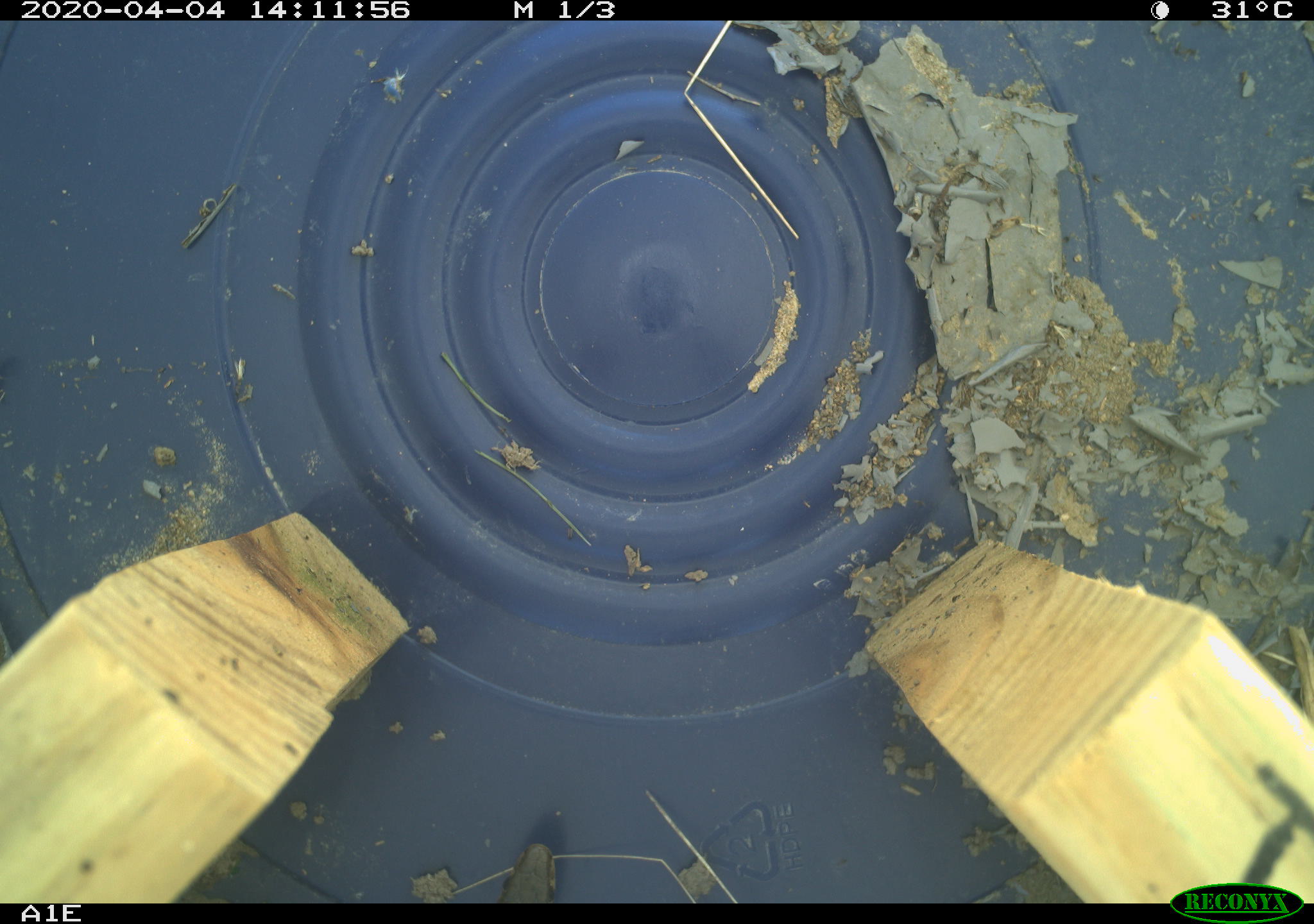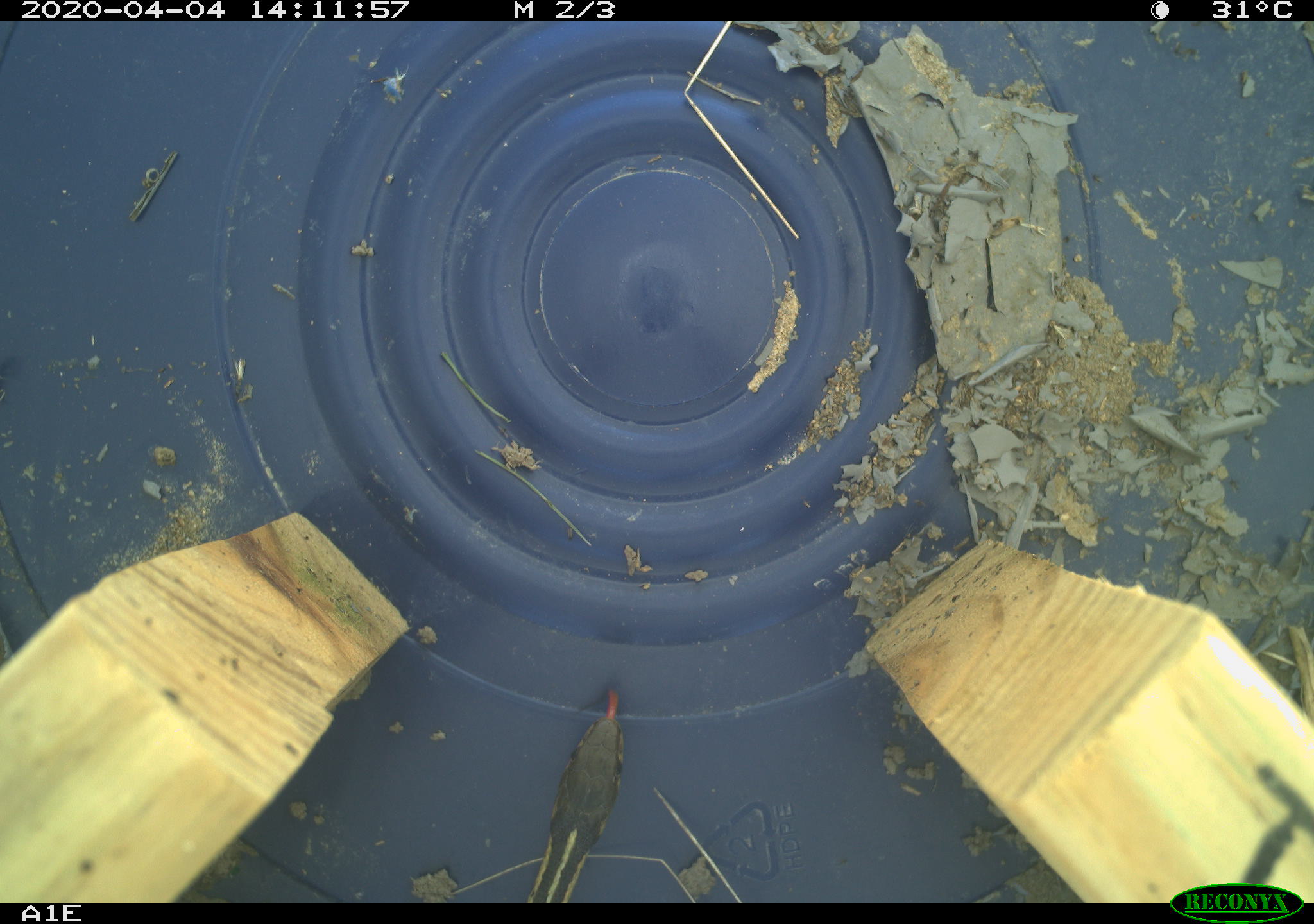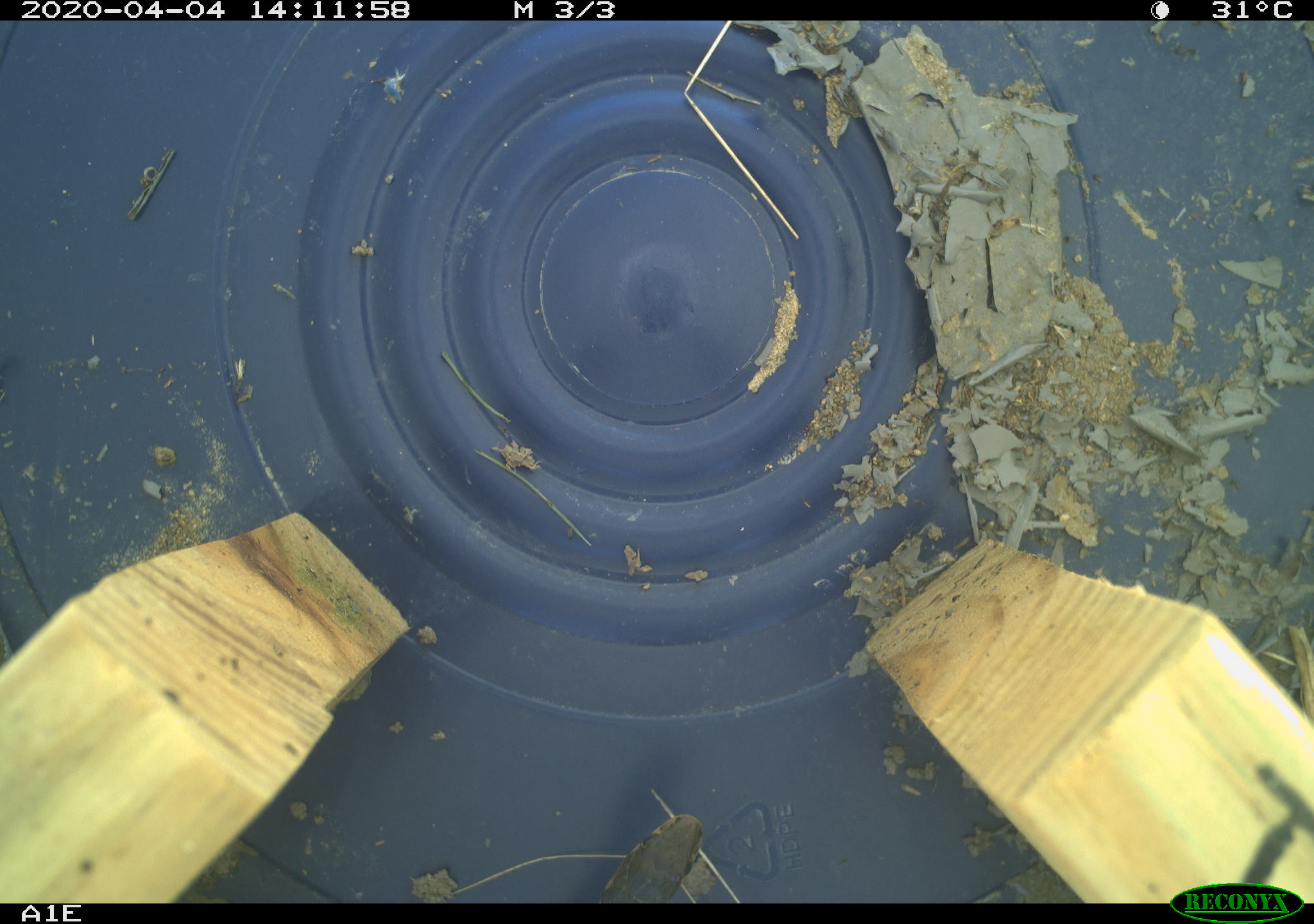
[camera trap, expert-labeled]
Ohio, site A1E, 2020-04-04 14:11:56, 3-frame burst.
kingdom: Animalia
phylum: Chordata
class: Reptilia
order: Squamata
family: Colubridae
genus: Thamnophis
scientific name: Thamnophis sirtalis sirtalis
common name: eastern gartersnake